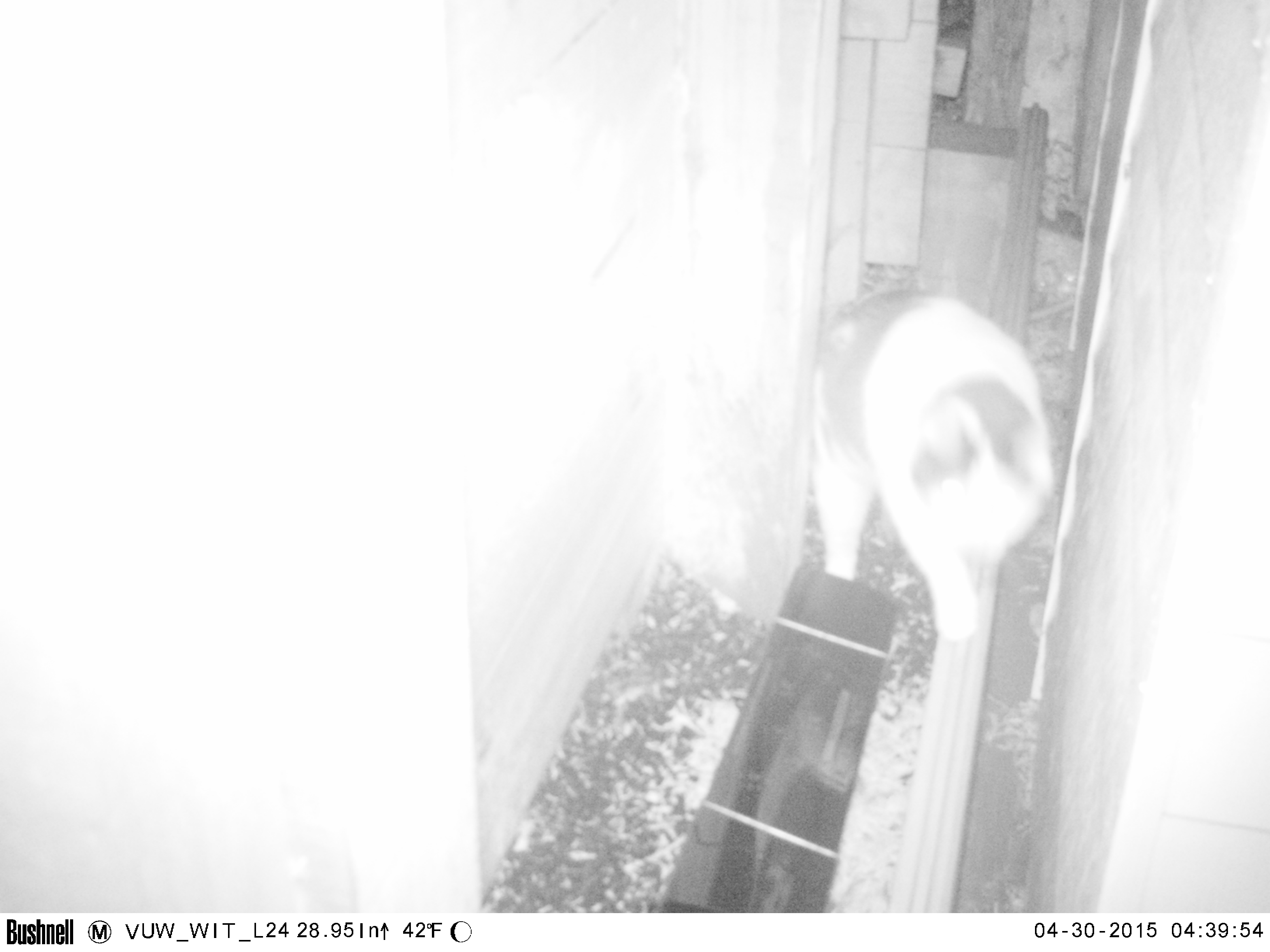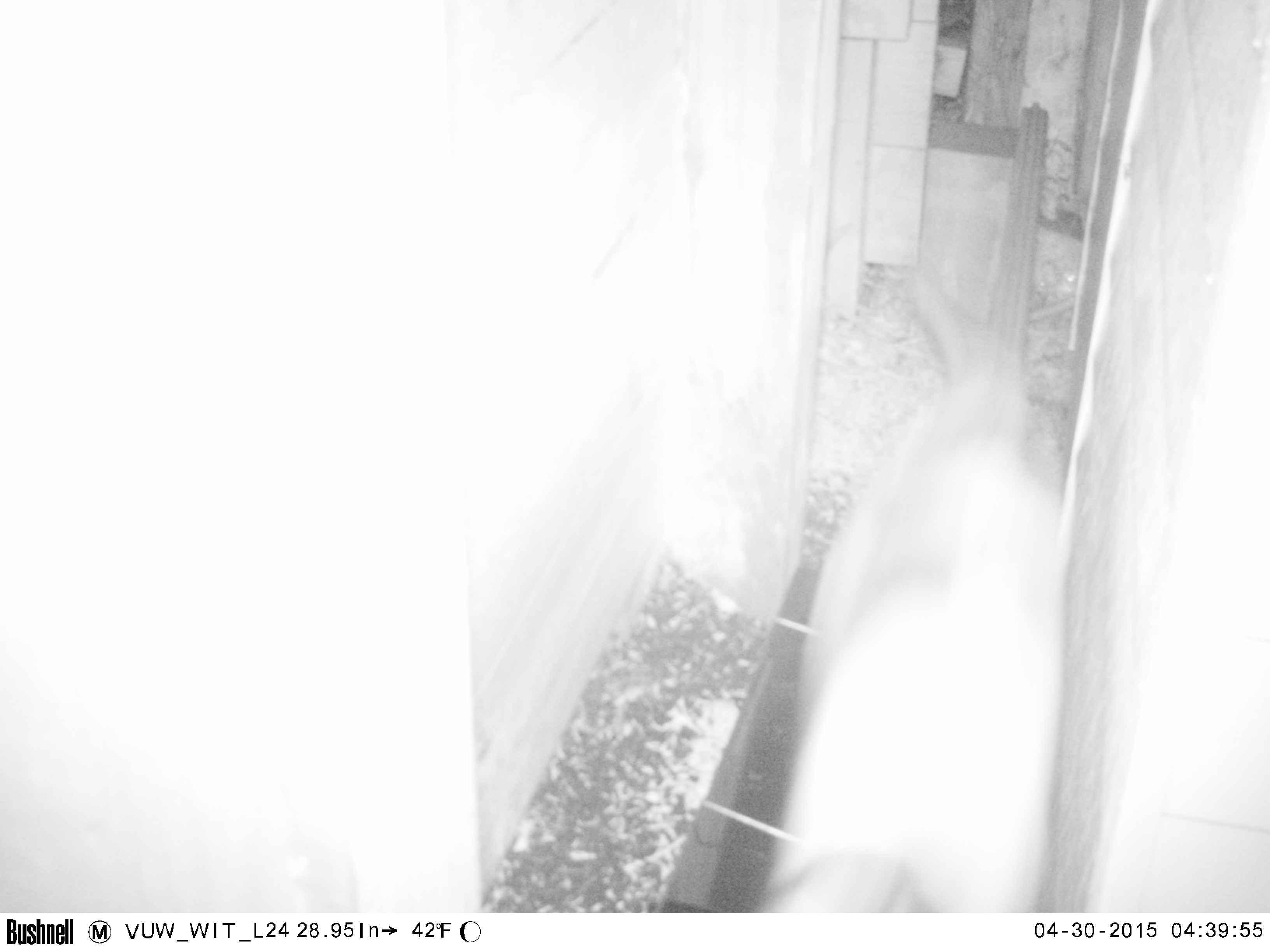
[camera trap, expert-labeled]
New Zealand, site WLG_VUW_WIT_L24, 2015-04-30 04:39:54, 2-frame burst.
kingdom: Animalia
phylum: Chordata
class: Mammalia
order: Carnivora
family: Felidae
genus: Felis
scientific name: Felis catus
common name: domestic cat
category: cat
Cat (domestic cat) (Felis catus).